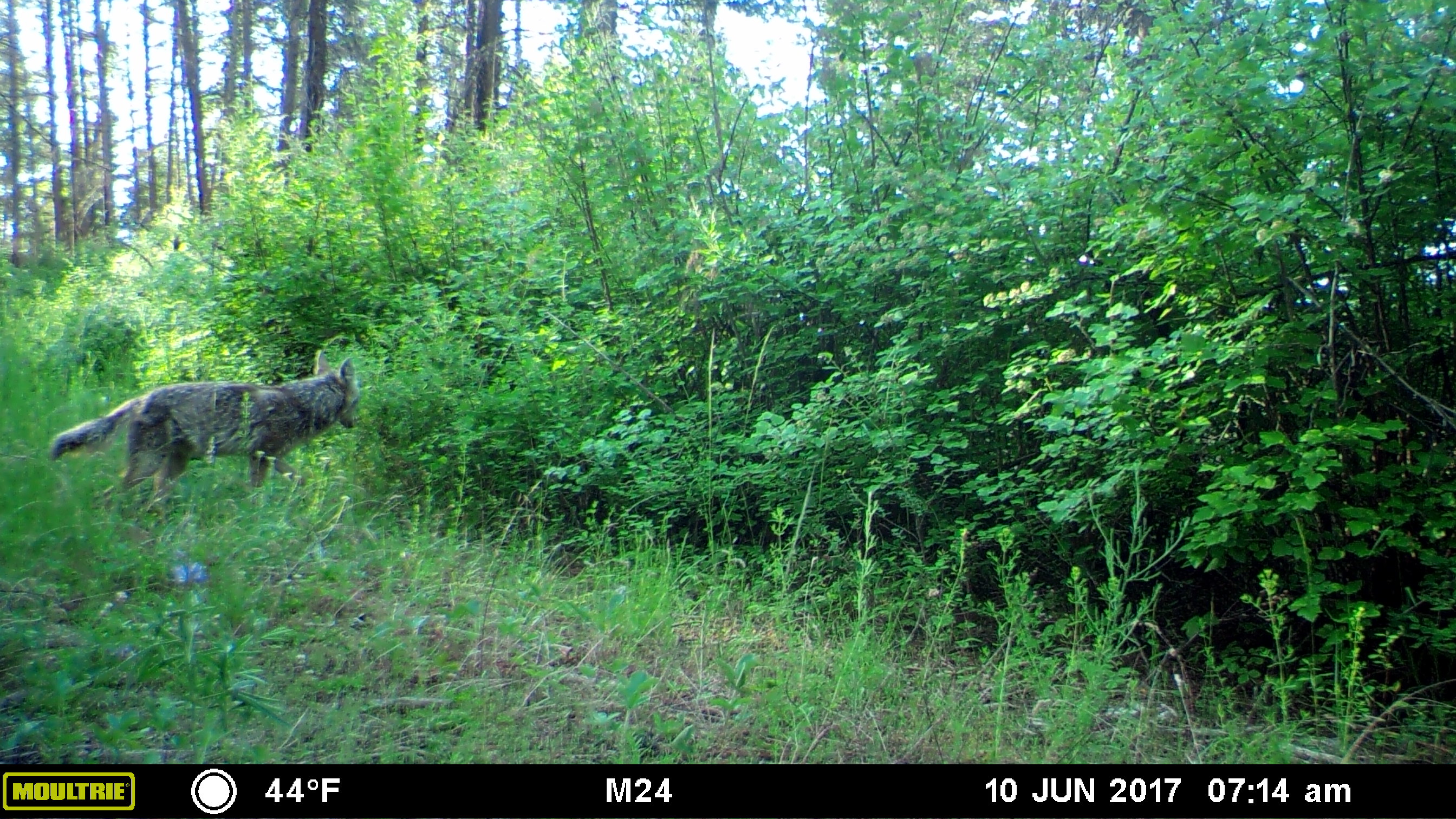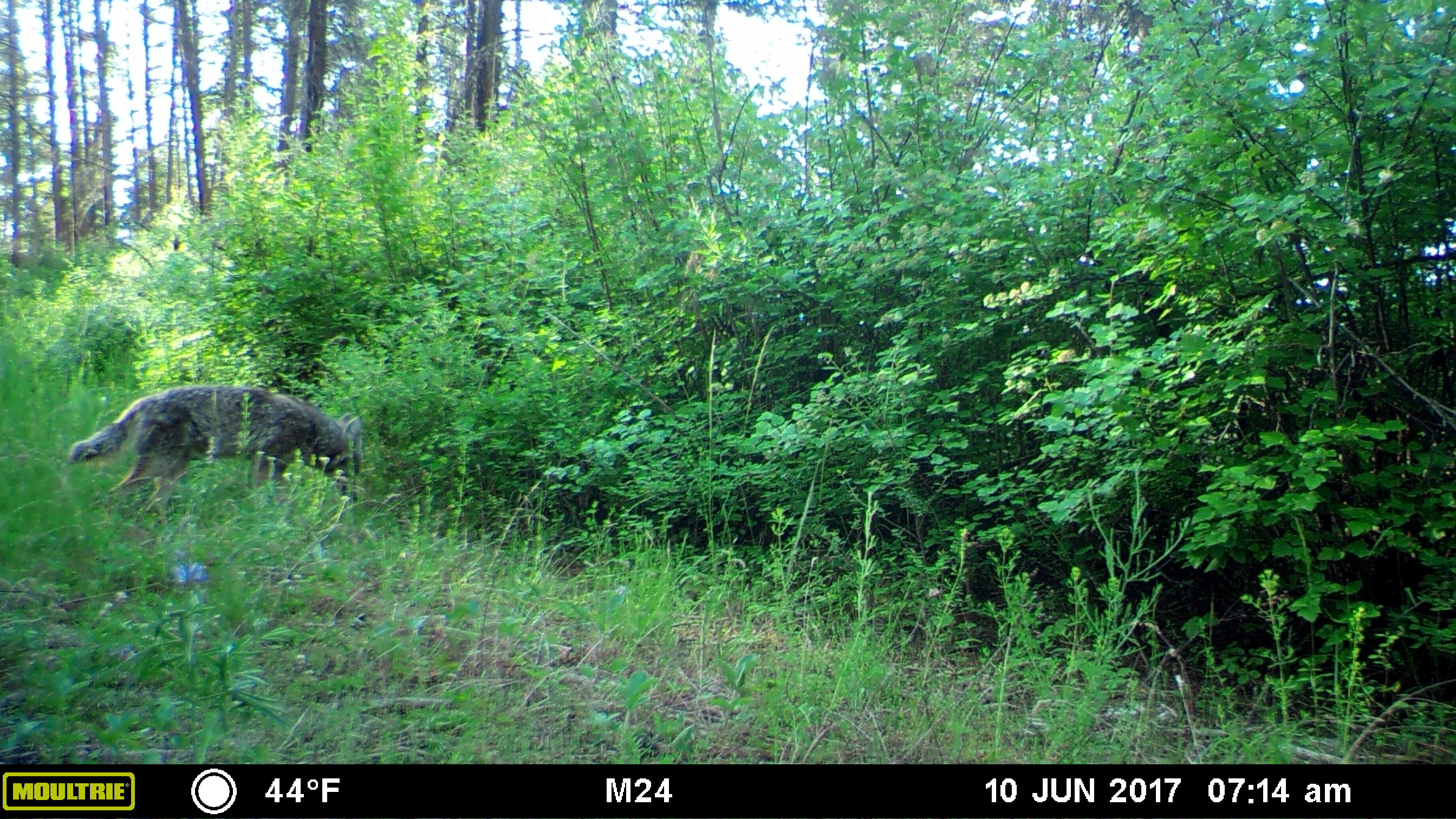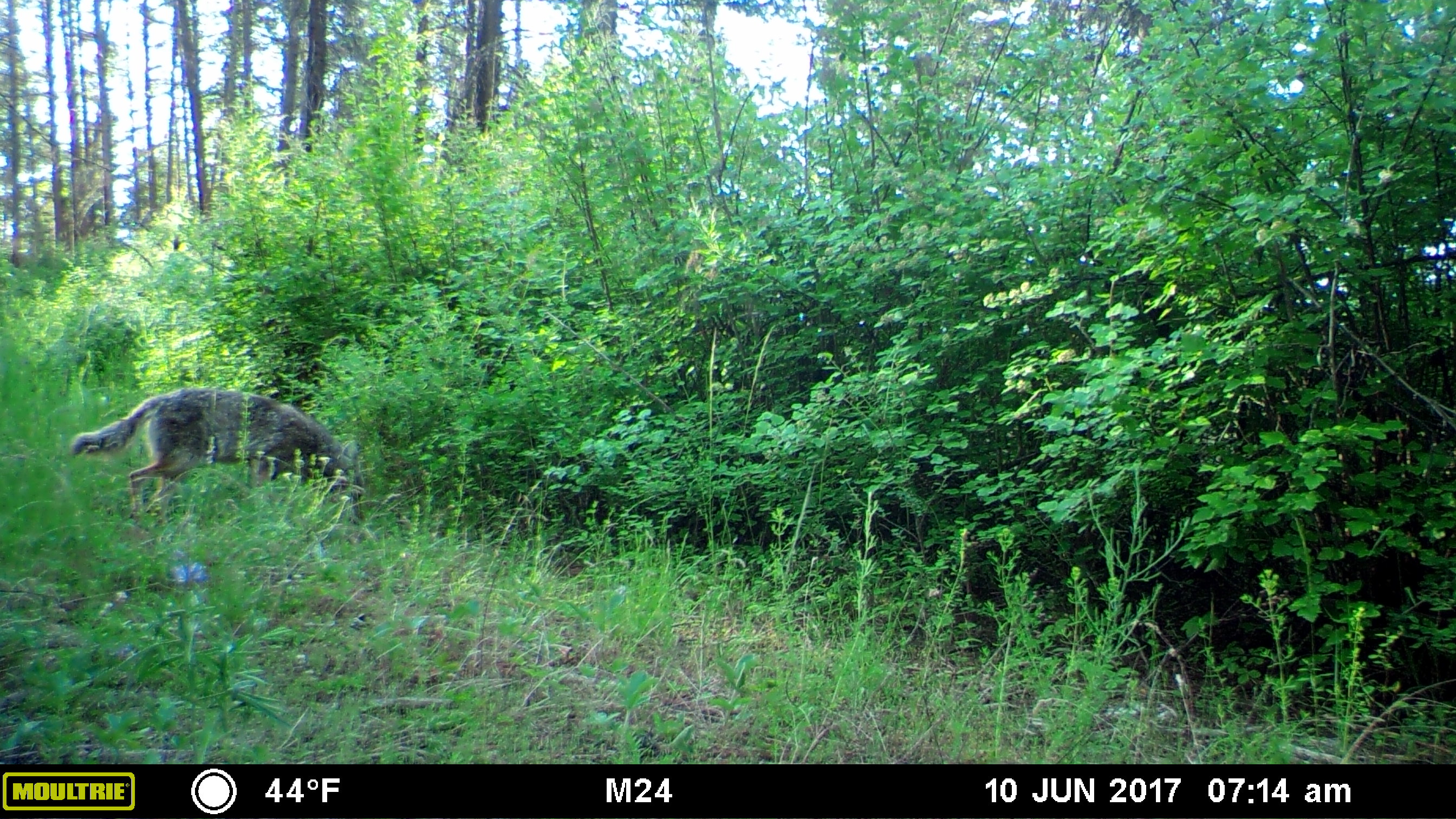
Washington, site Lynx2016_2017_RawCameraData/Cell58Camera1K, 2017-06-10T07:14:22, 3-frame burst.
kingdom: Animalia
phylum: Chordata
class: Mammalia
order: Carnivora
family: Canidae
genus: Canis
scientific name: Canis latrans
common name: coyote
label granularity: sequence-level